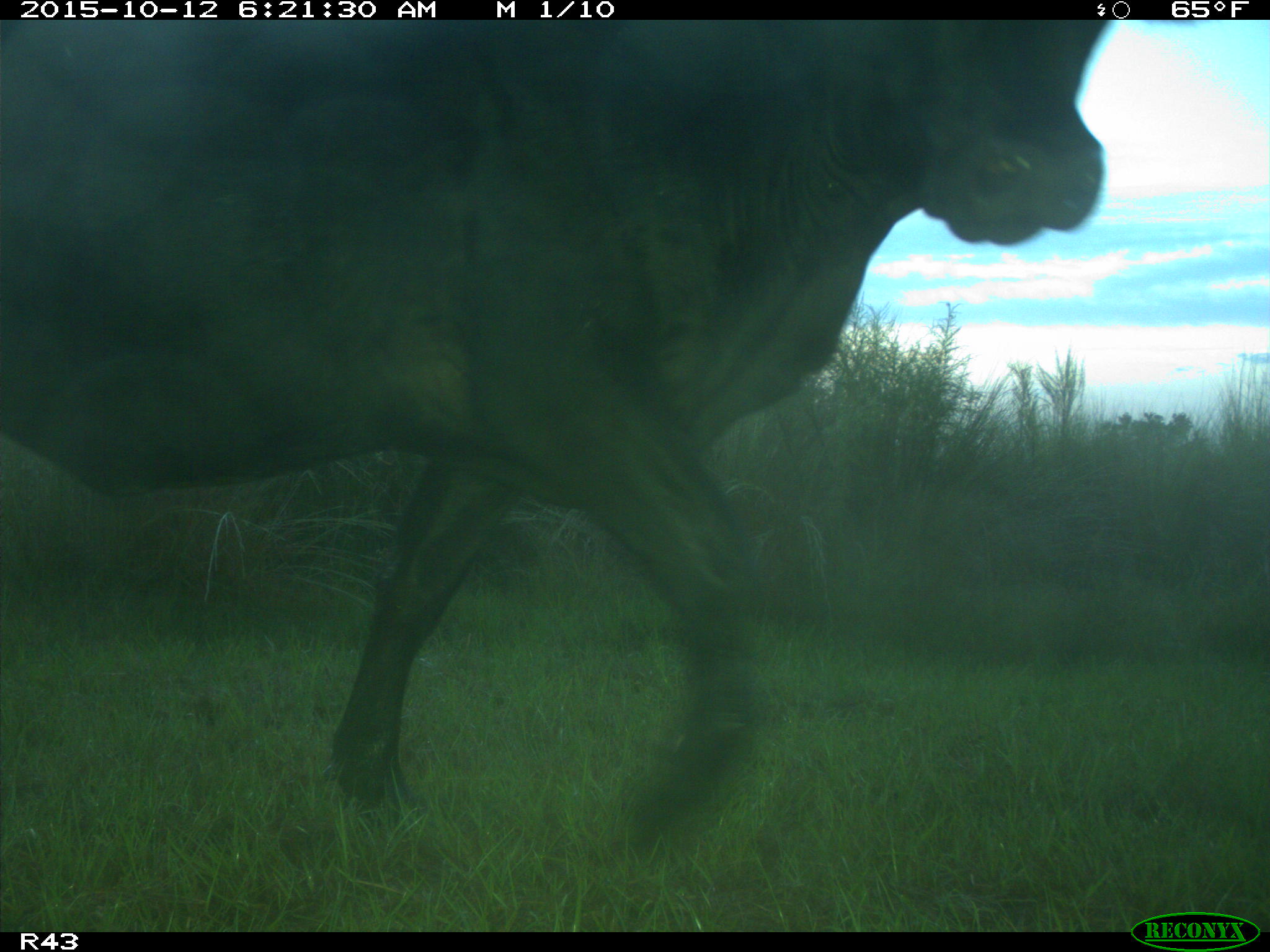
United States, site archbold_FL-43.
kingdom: Animalia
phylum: Chordata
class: Mammalia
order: Artiodactyla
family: Bovidae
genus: Bos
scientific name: Bos taurus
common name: domestic cow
Bos taurus (domestic cow).